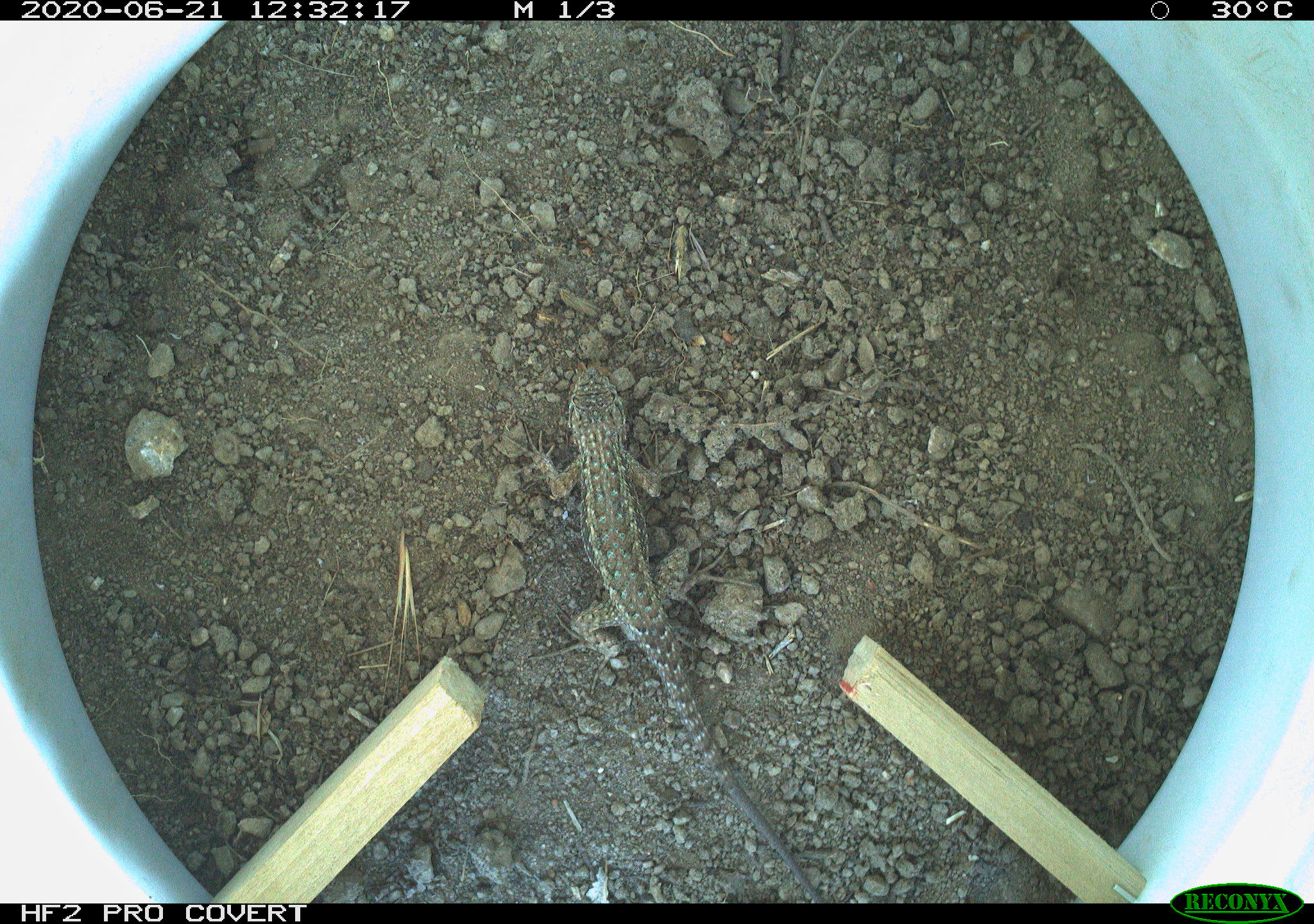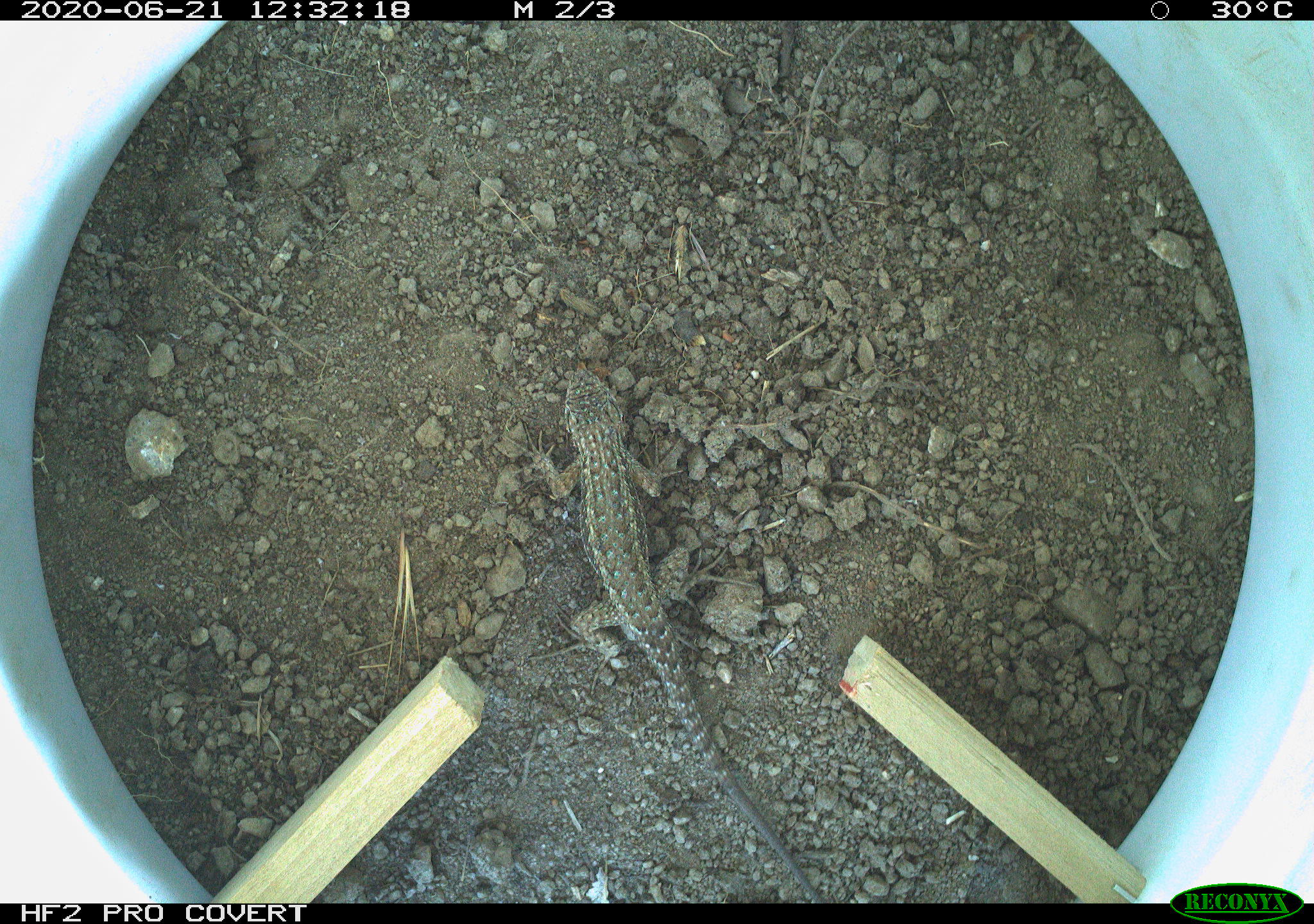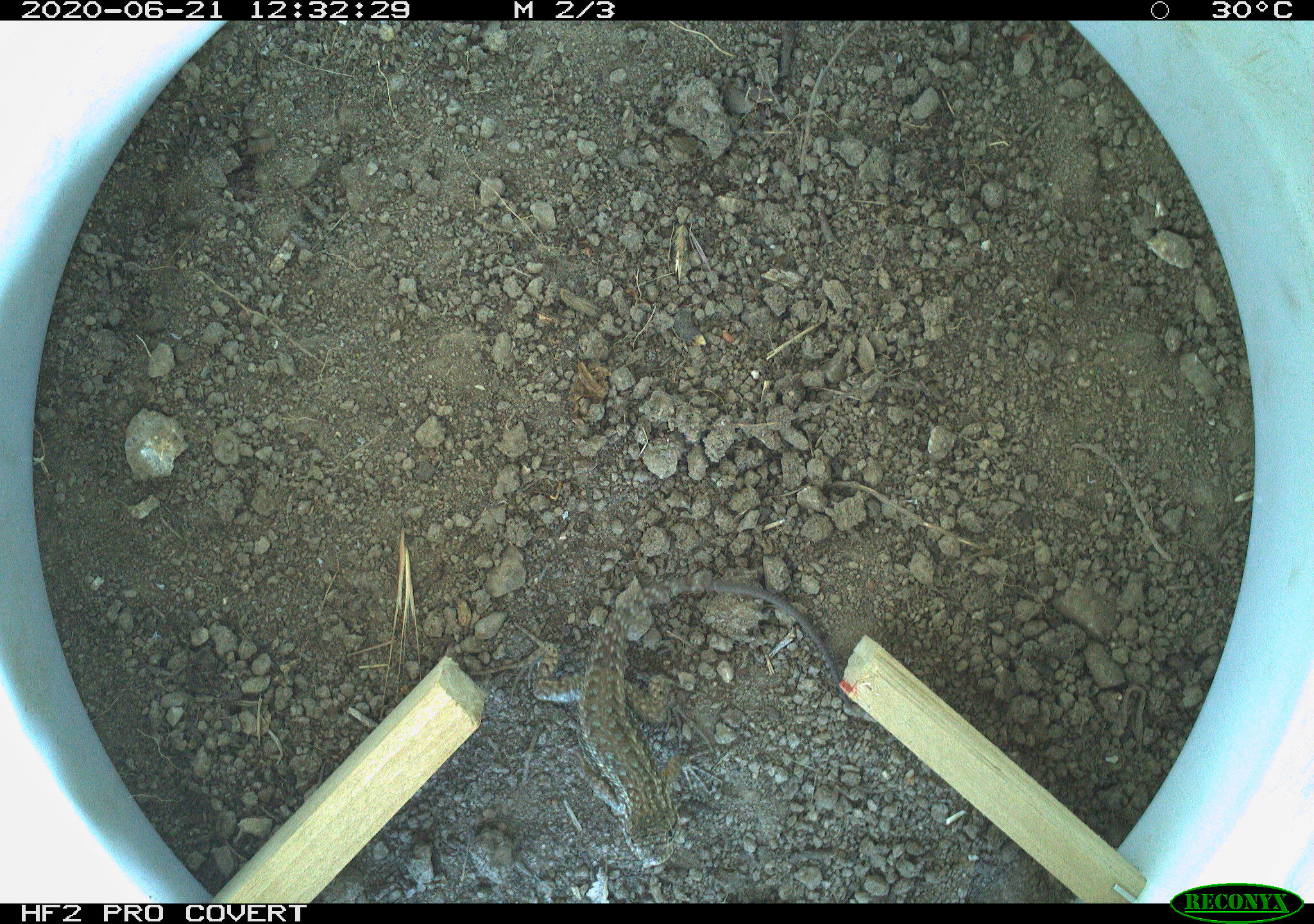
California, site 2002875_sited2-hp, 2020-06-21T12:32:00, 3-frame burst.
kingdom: Animalia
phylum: Chordata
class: Reptilia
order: Squamata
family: Phrynosomatidae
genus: Sceloporus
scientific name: Sceloporus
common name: spiny lizards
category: sceloporus species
Sceloporus species (spiny lizards) (Sceloporus).